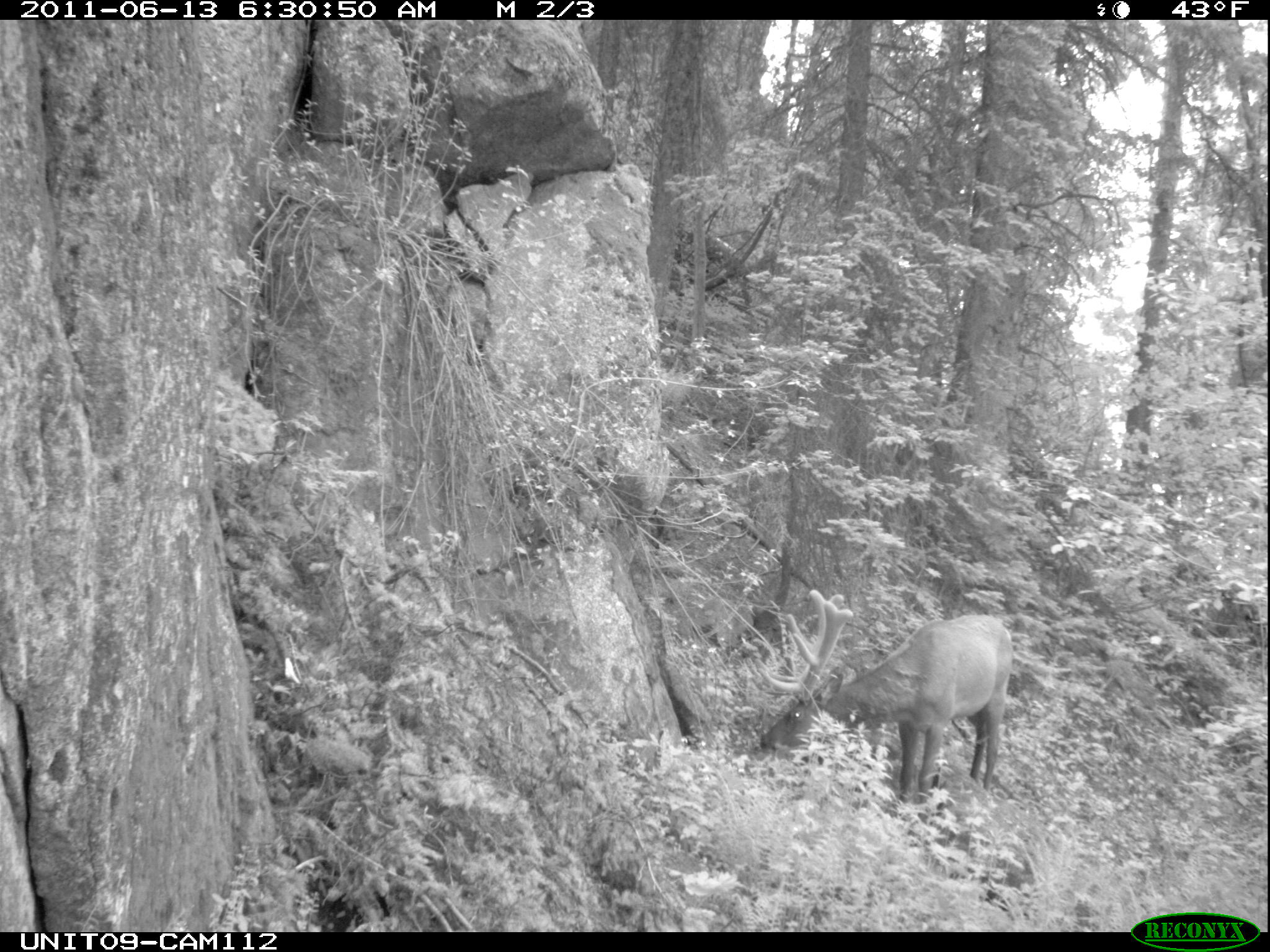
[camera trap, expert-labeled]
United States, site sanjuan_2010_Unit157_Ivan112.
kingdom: Animalia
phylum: Chordata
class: Mammalia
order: Artiodactyla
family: Cervidae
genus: Cervus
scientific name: Cervus elaphus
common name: red deer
Cervus elaphus (red deer).